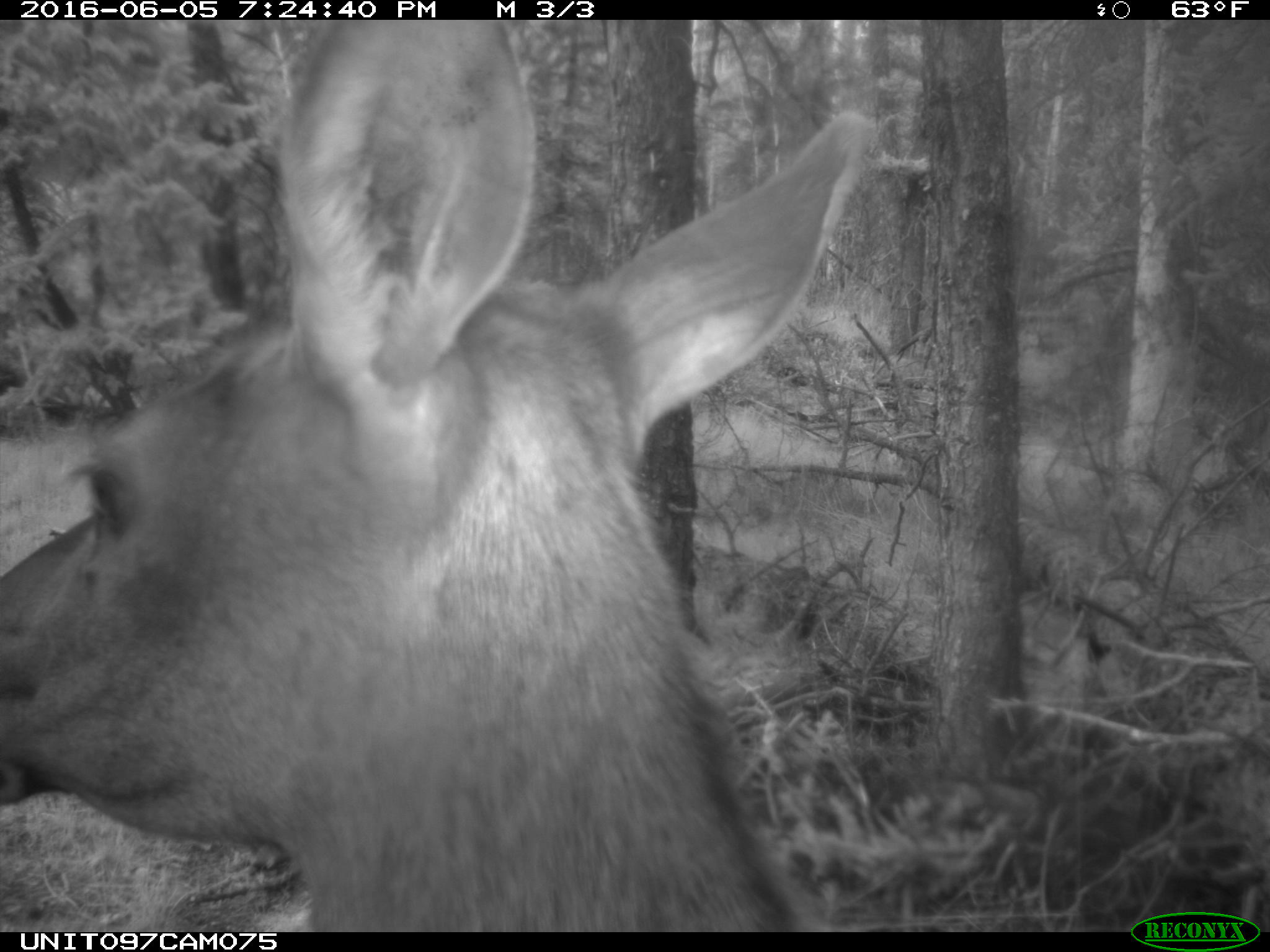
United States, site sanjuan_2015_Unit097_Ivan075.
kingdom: Animalia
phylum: Chordata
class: Mammalia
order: Artiodactyla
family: Cervidae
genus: Cervus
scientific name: Cervus elaphus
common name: red deer